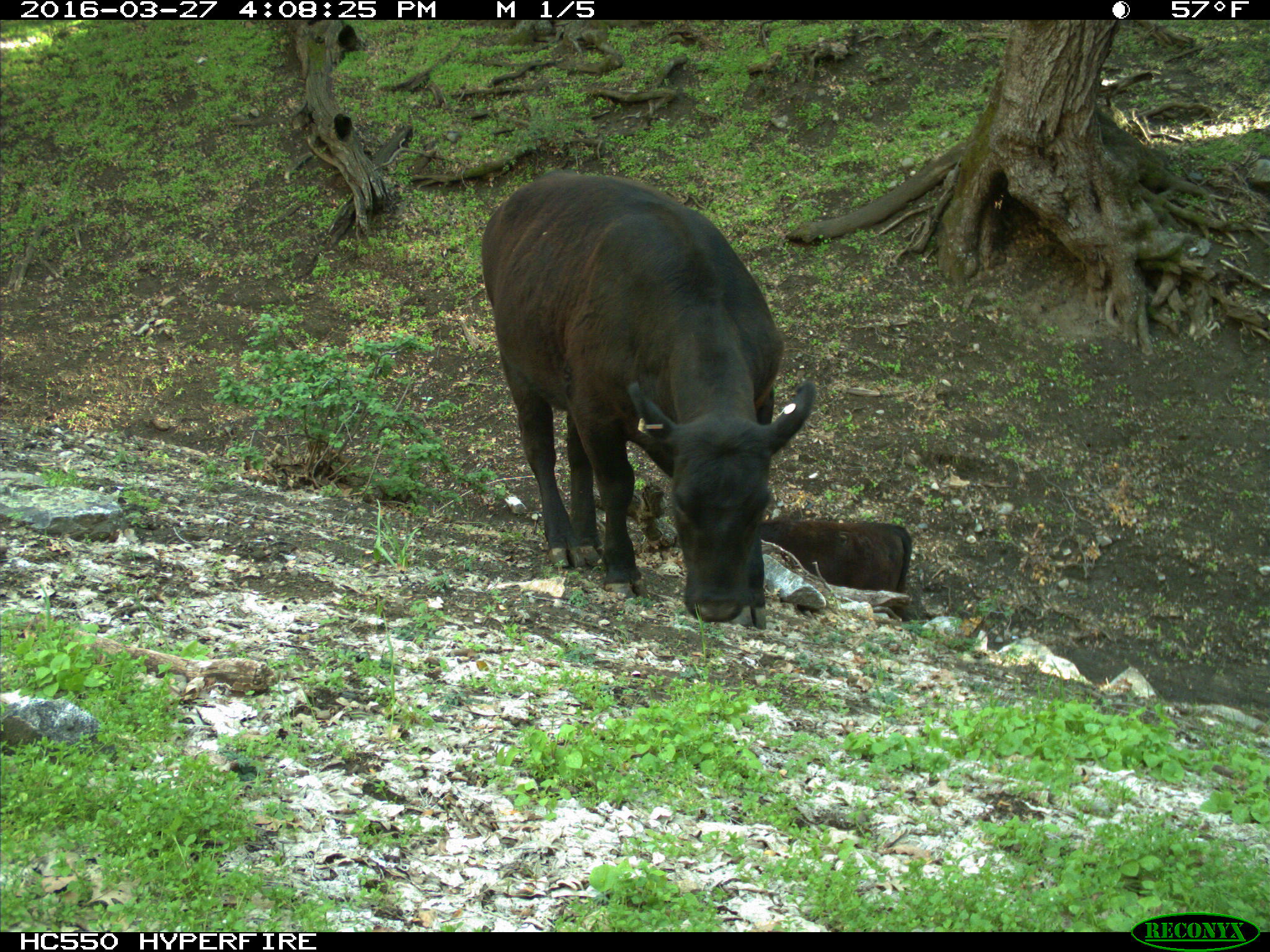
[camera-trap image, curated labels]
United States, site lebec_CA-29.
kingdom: Animalia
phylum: Chordata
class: Mammalia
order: Artiodactyla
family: Bovidae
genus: Bos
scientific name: Bos taurus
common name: domestic cow